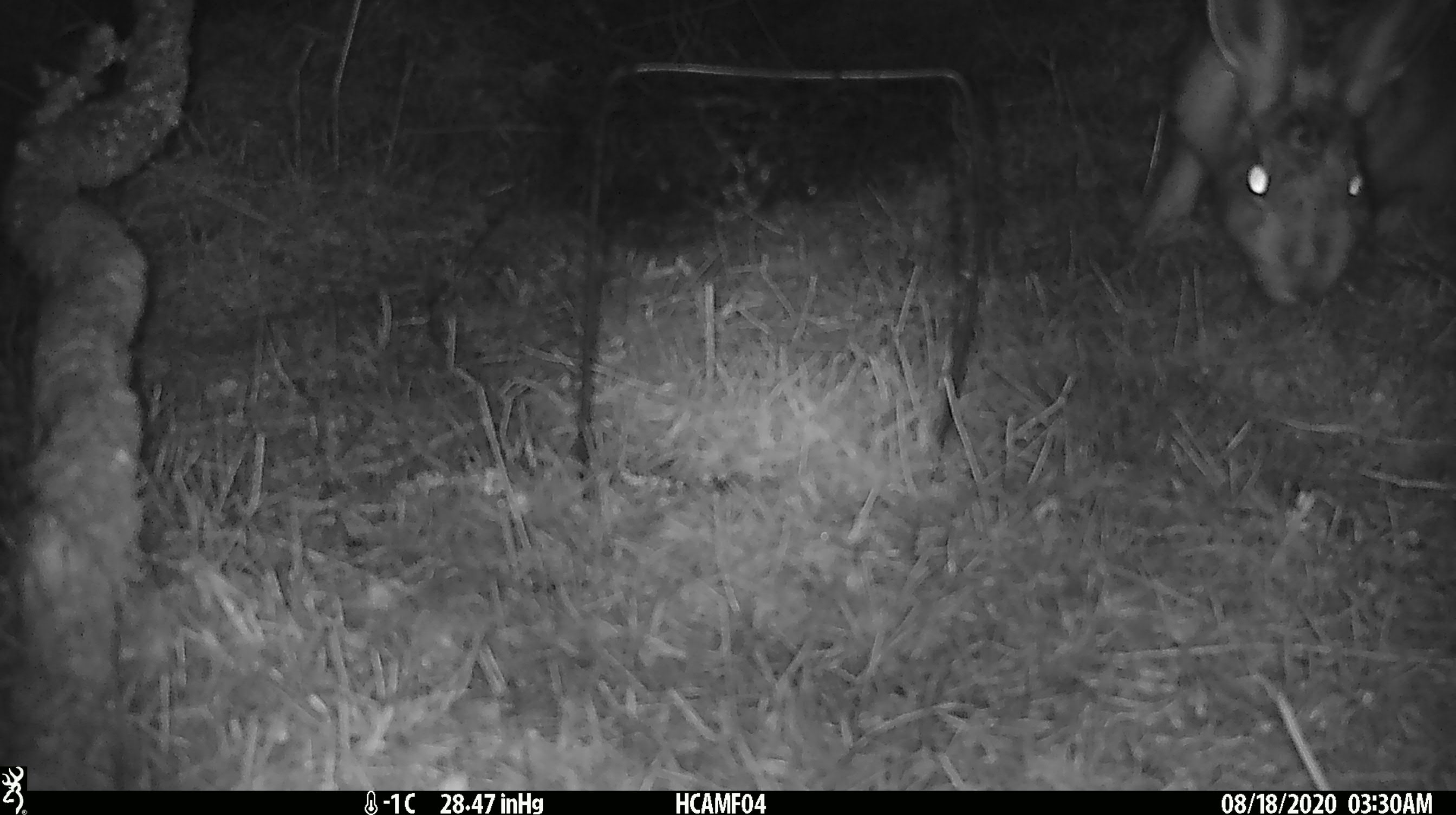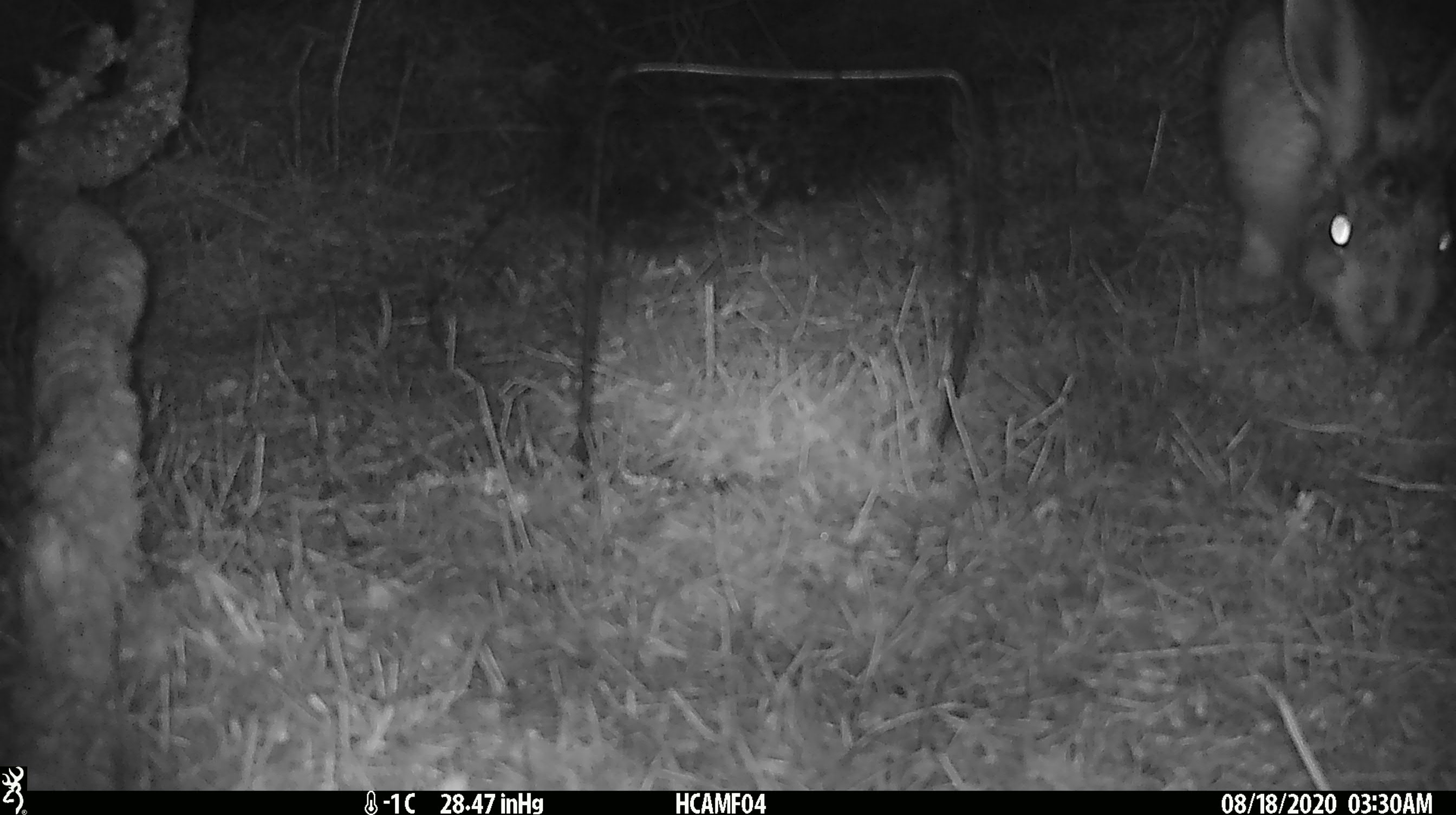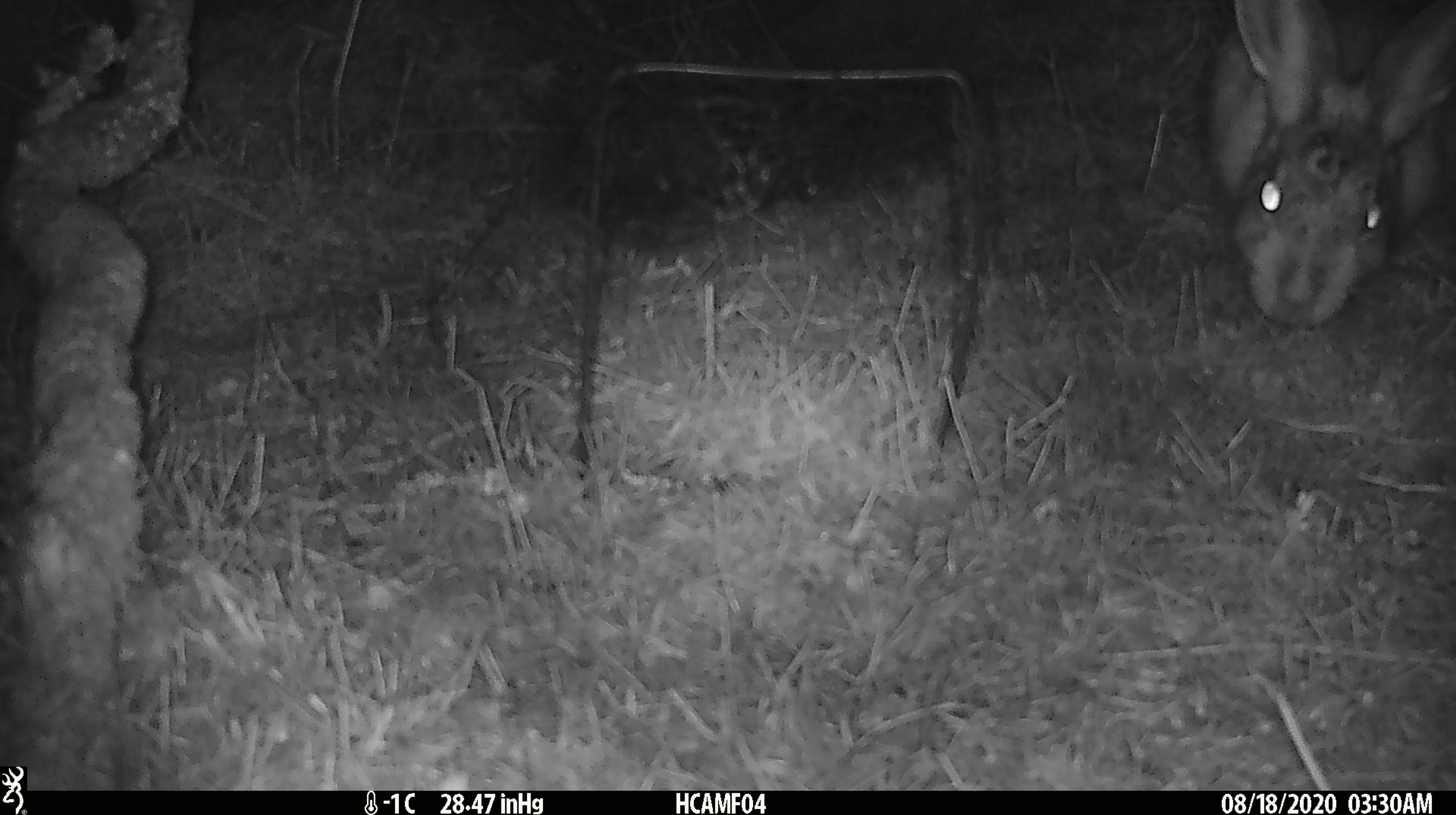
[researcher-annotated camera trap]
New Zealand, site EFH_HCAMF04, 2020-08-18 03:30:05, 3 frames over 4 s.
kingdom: Animalia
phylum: Chordata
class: Mammalia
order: Lagomorpha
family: Leporidae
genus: Lepus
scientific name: Lepus europaeus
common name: brown hare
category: hare